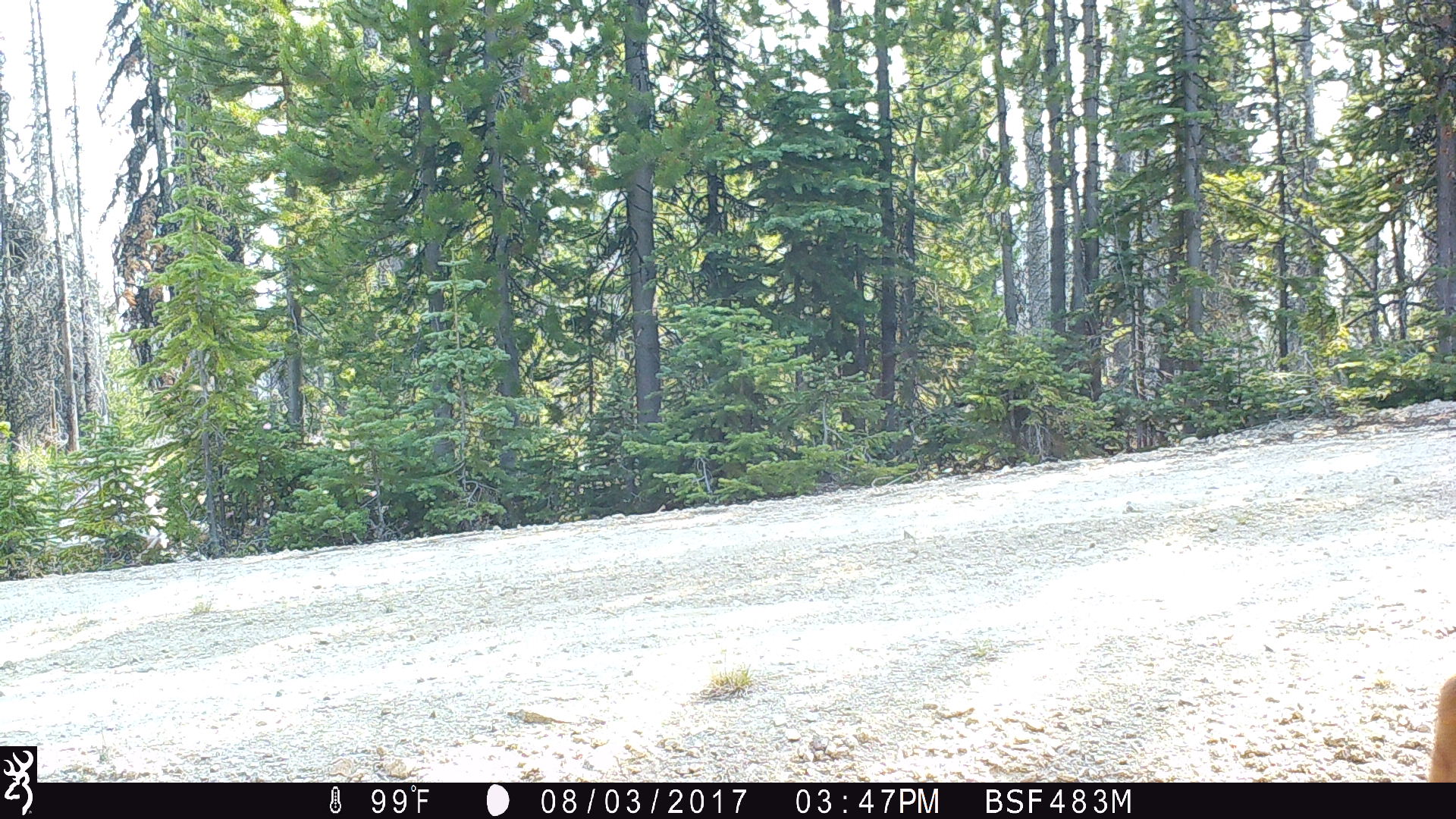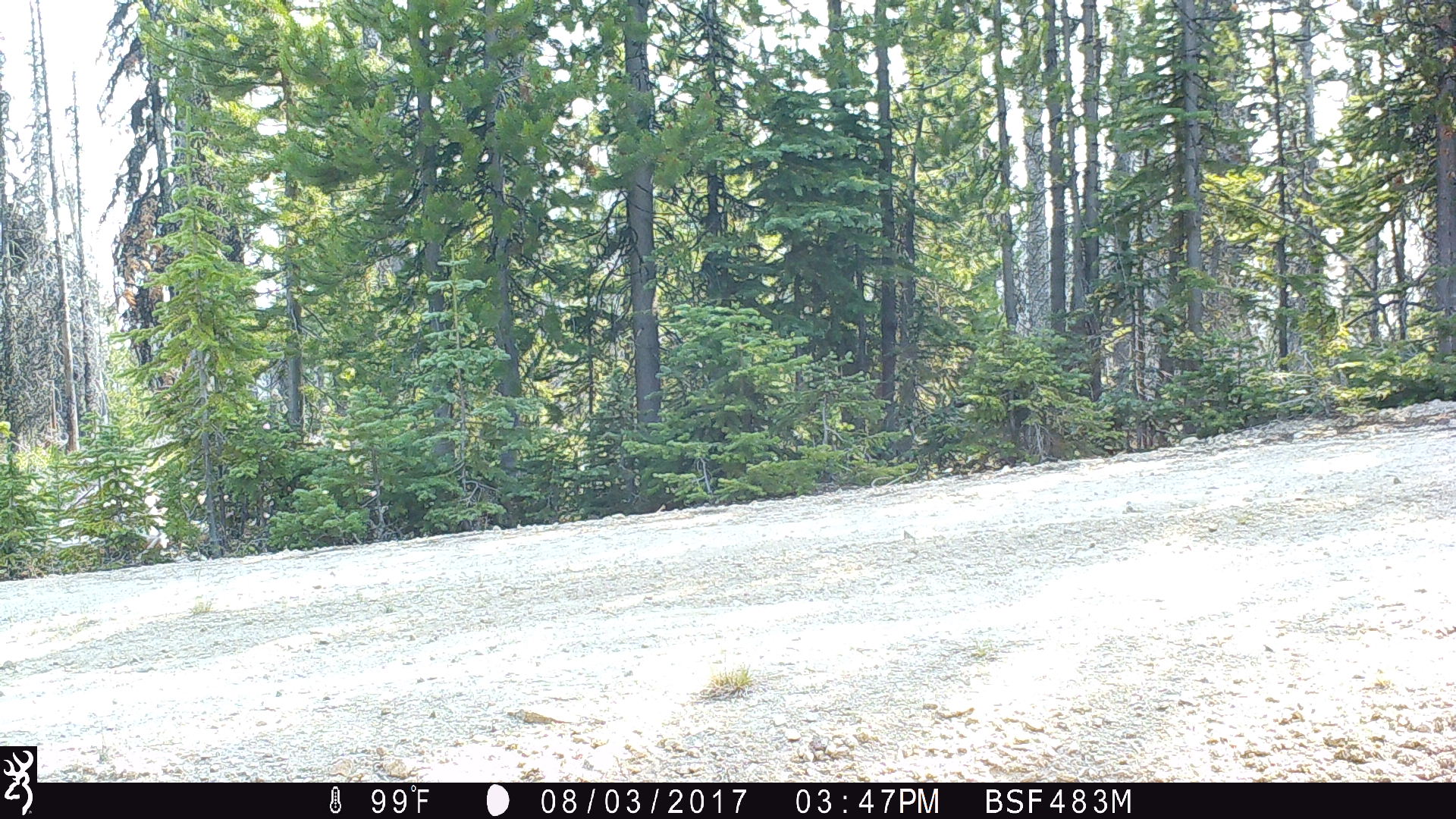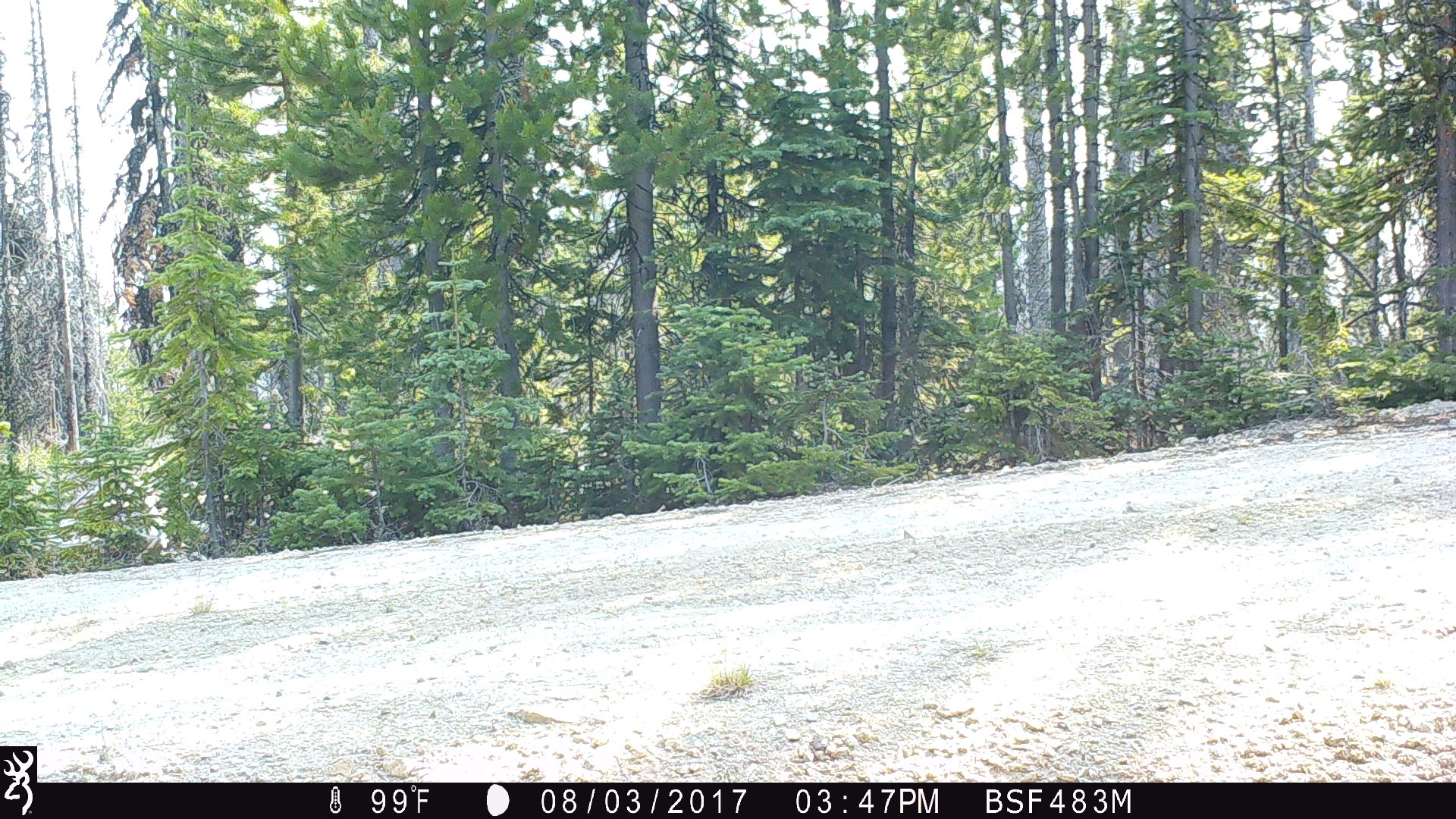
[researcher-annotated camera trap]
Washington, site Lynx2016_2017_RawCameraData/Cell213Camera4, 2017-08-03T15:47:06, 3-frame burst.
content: unidentified animal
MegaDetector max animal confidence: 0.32